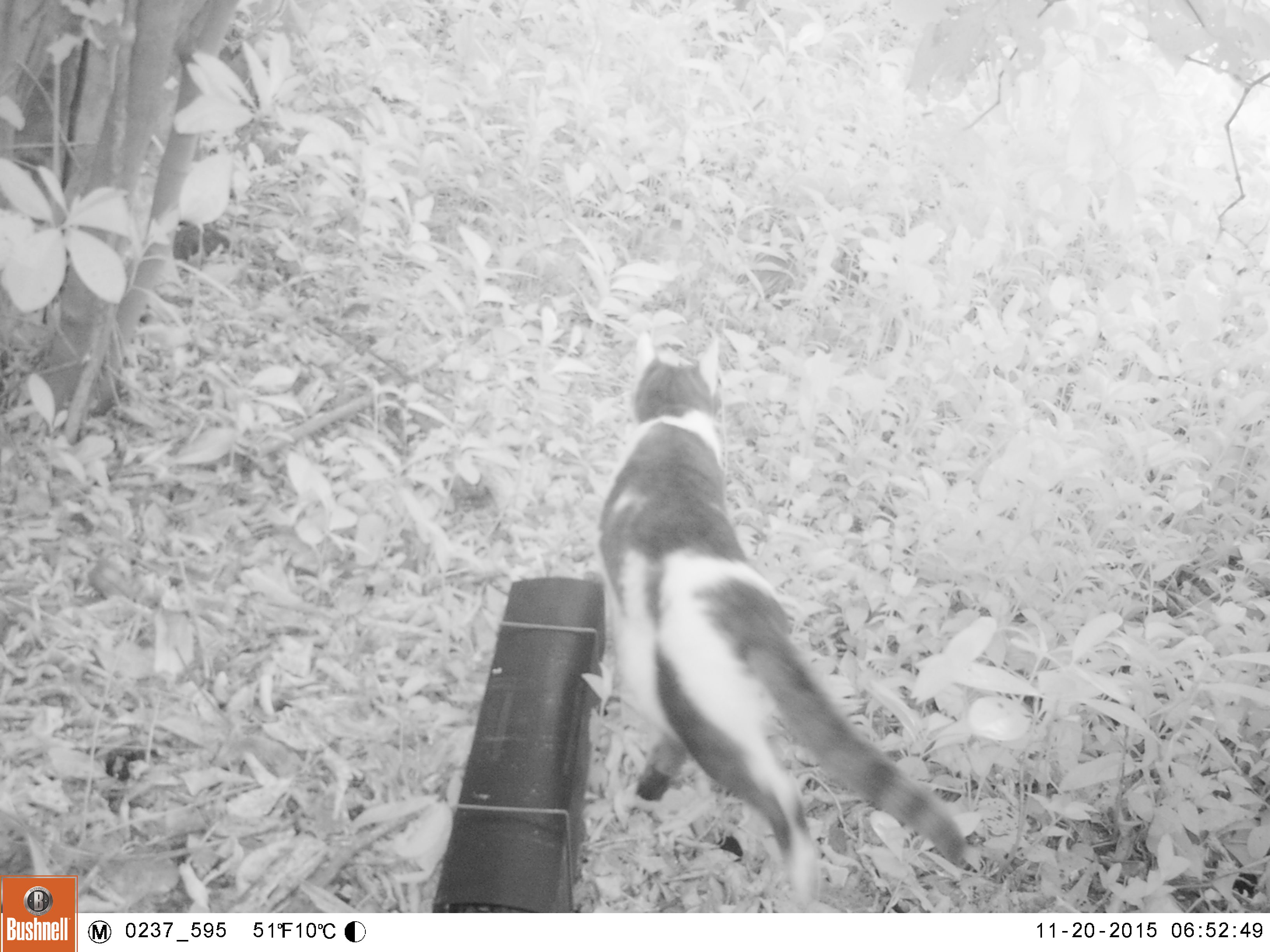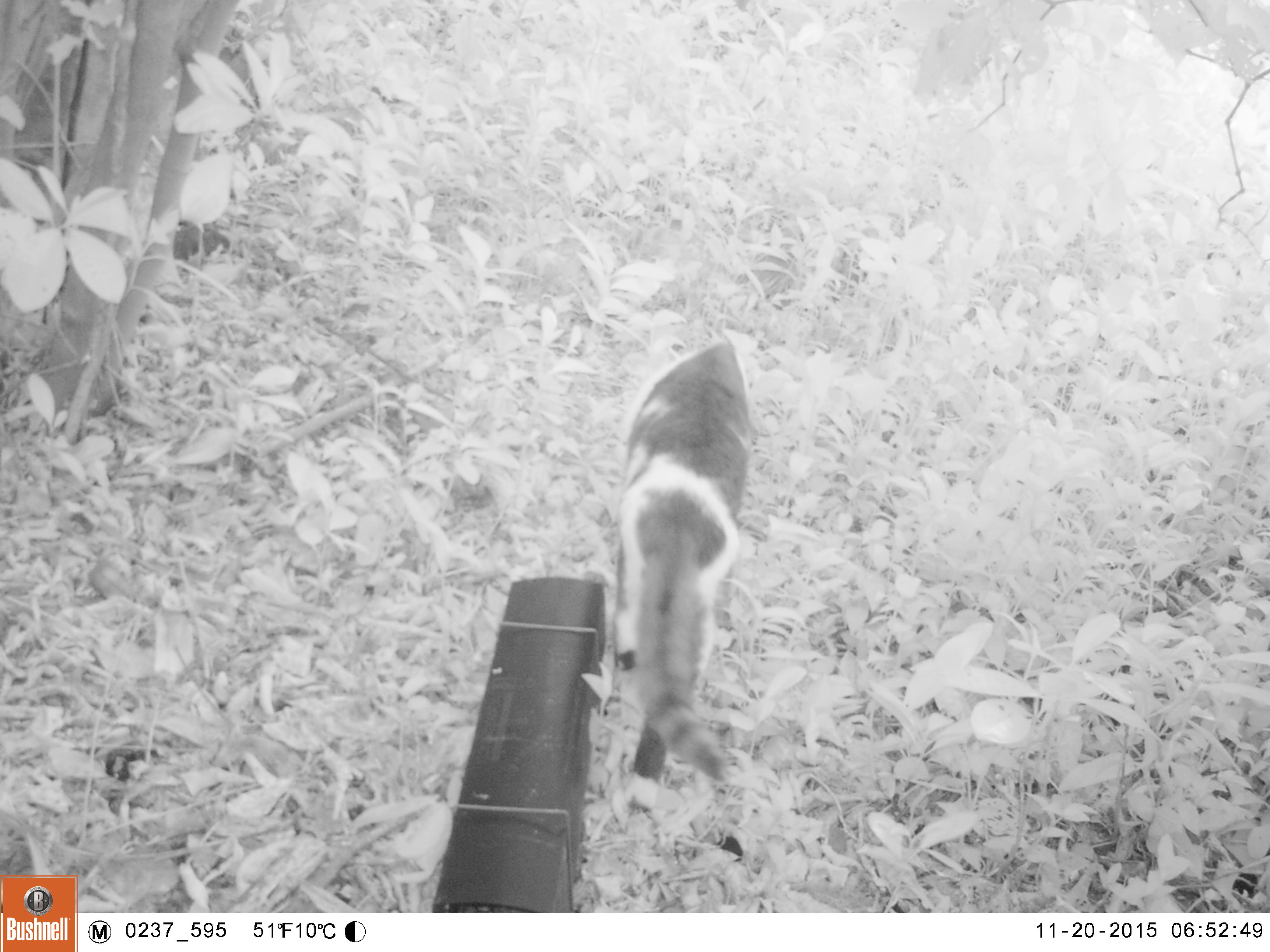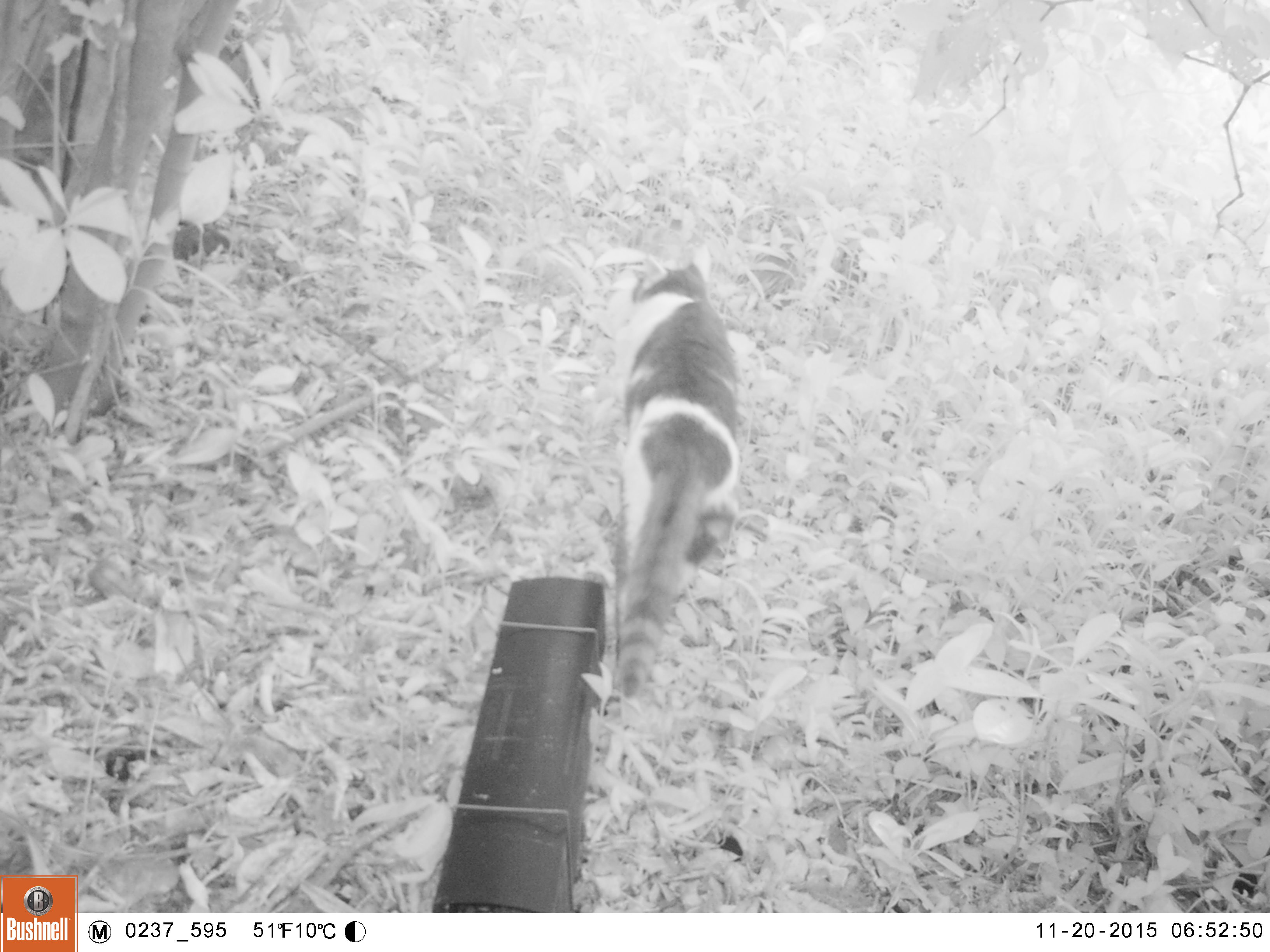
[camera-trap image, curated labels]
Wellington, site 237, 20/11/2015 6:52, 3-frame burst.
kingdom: Animalia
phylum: Chordata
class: Mammalia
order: Carnivora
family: Felidae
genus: Felis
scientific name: Felis catus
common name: cat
Cat (Felis catus).